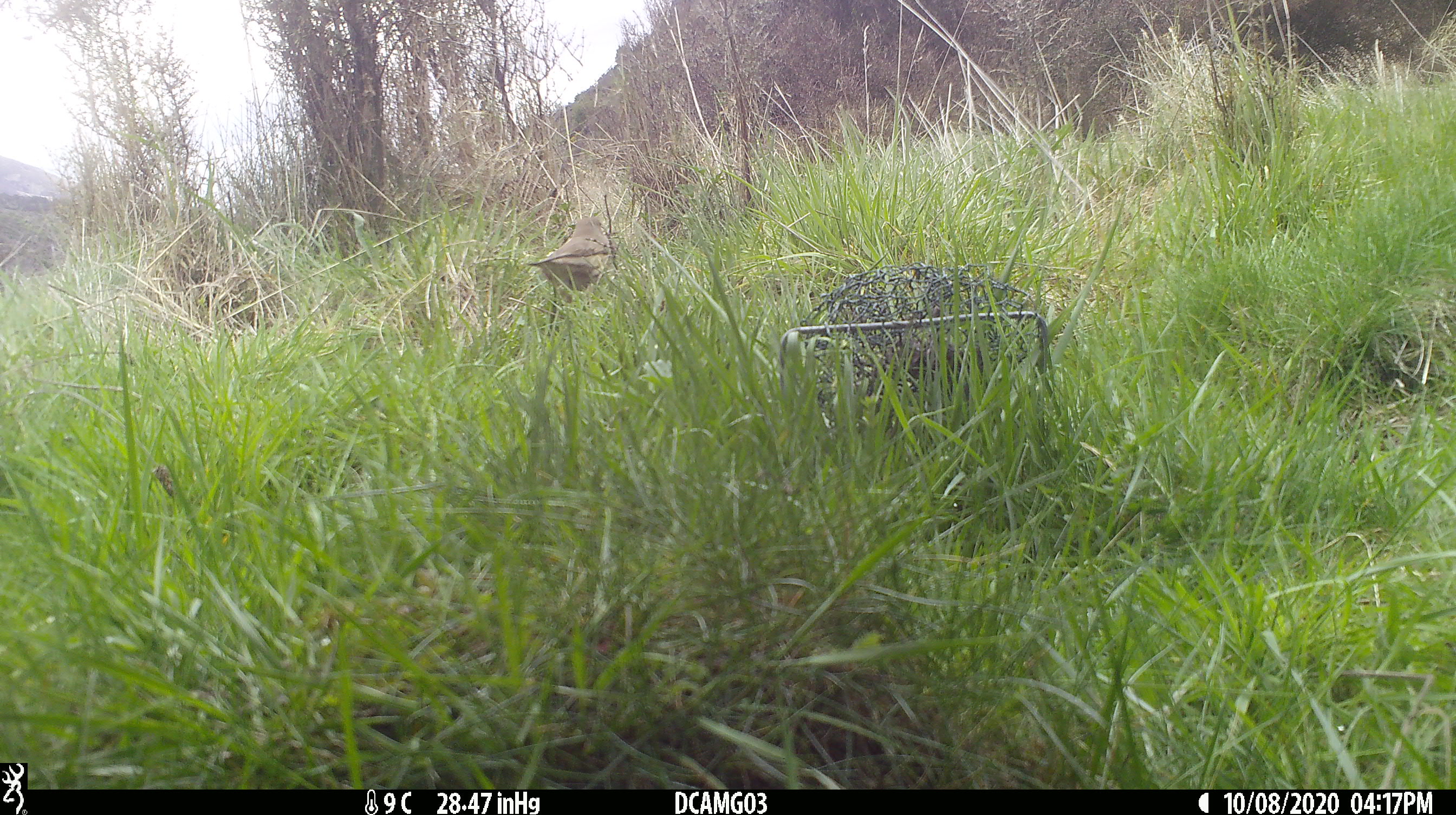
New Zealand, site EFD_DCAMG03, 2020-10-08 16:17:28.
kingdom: Animalia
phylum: Chordata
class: Aves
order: Passeriformes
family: Turdidae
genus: Turdus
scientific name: Turdus philomelos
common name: song thrush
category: thrush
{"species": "thrush (song thrush) (Turdus philomelos)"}